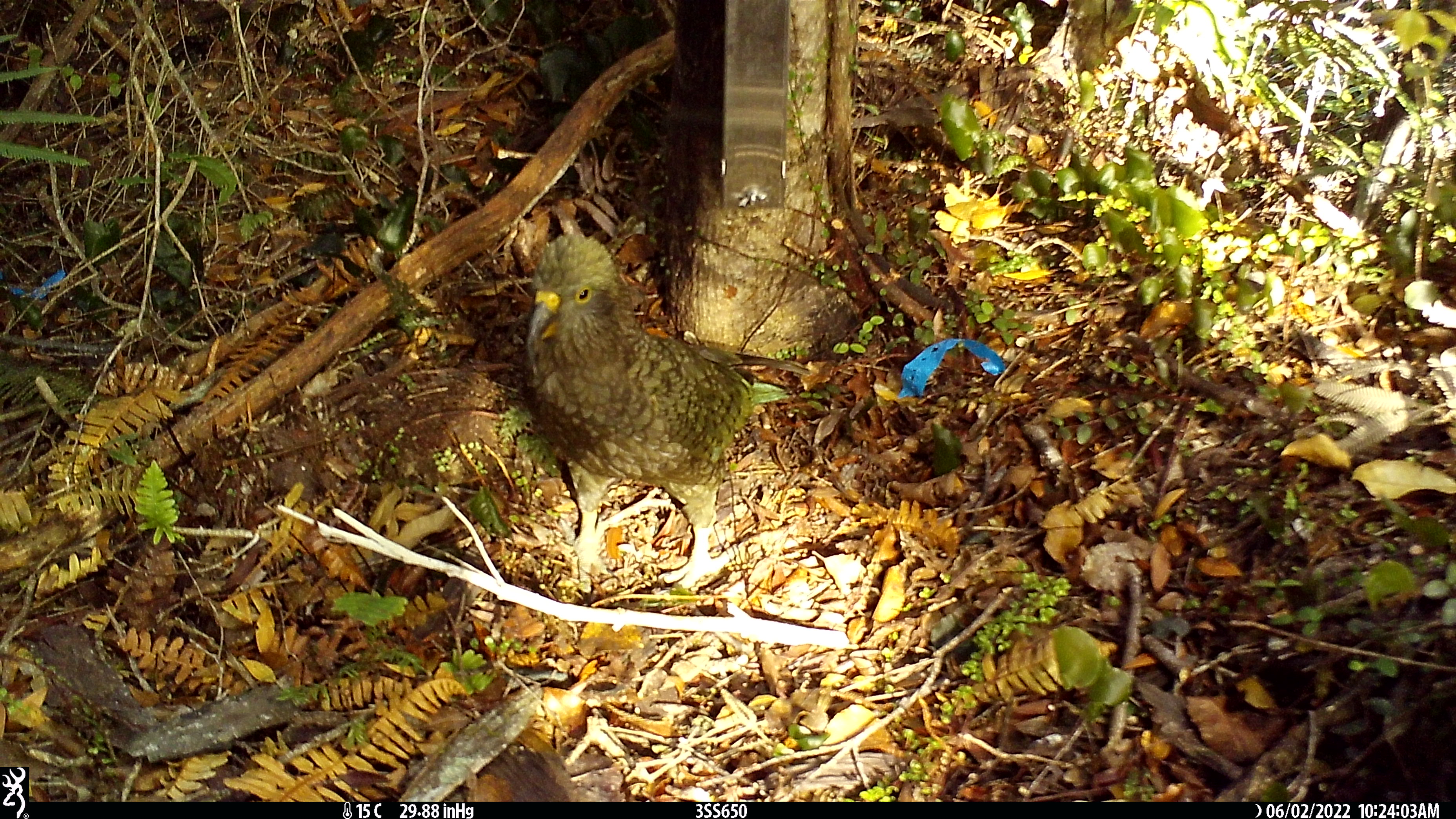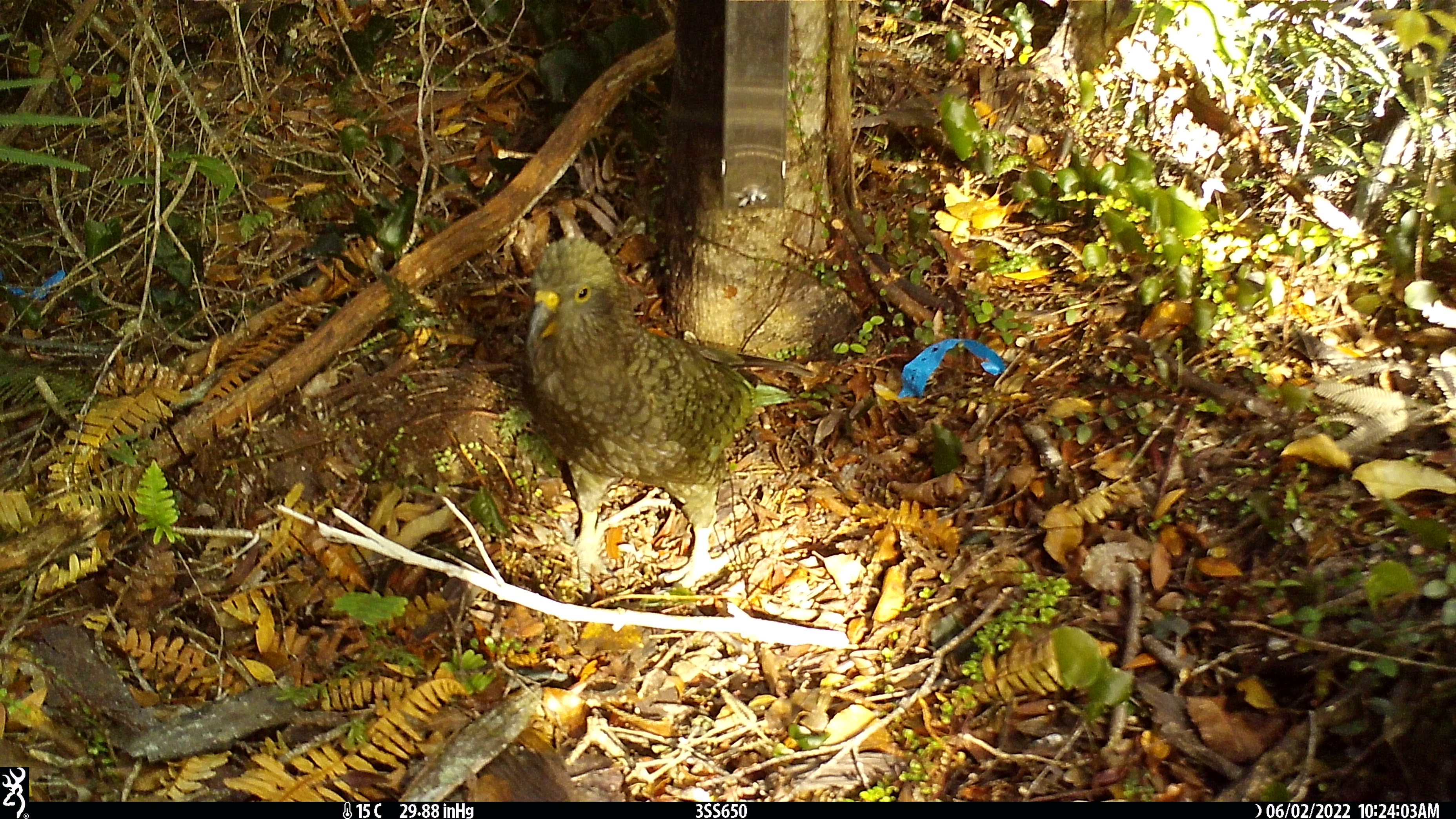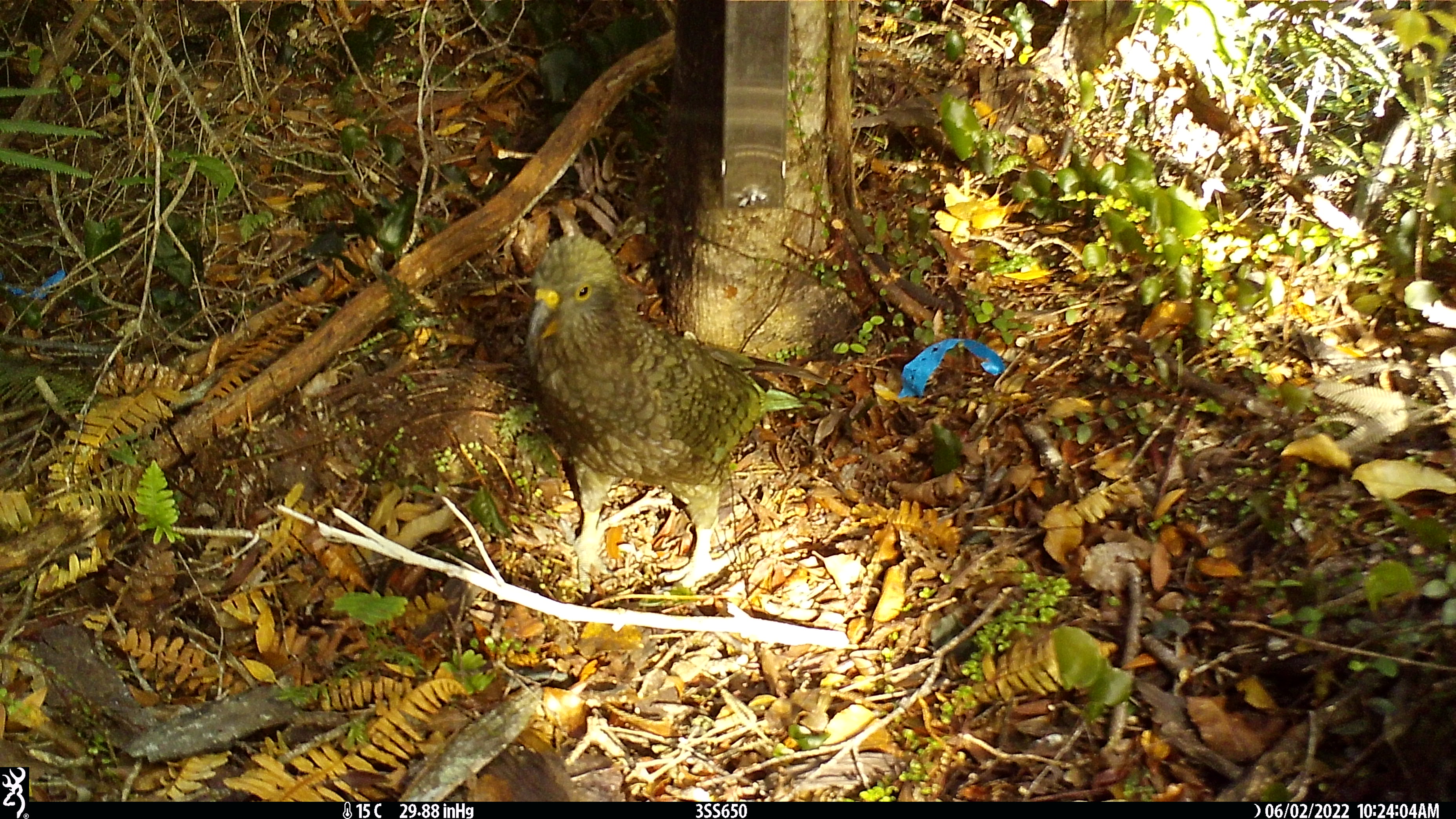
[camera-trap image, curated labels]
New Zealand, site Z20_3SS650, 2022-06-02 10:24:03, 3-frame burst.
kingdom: Animalia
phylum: Chordata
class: Aves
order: Psittaciformes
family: Strigopidae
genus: Nestor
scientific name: Nestor notabilis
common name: kea